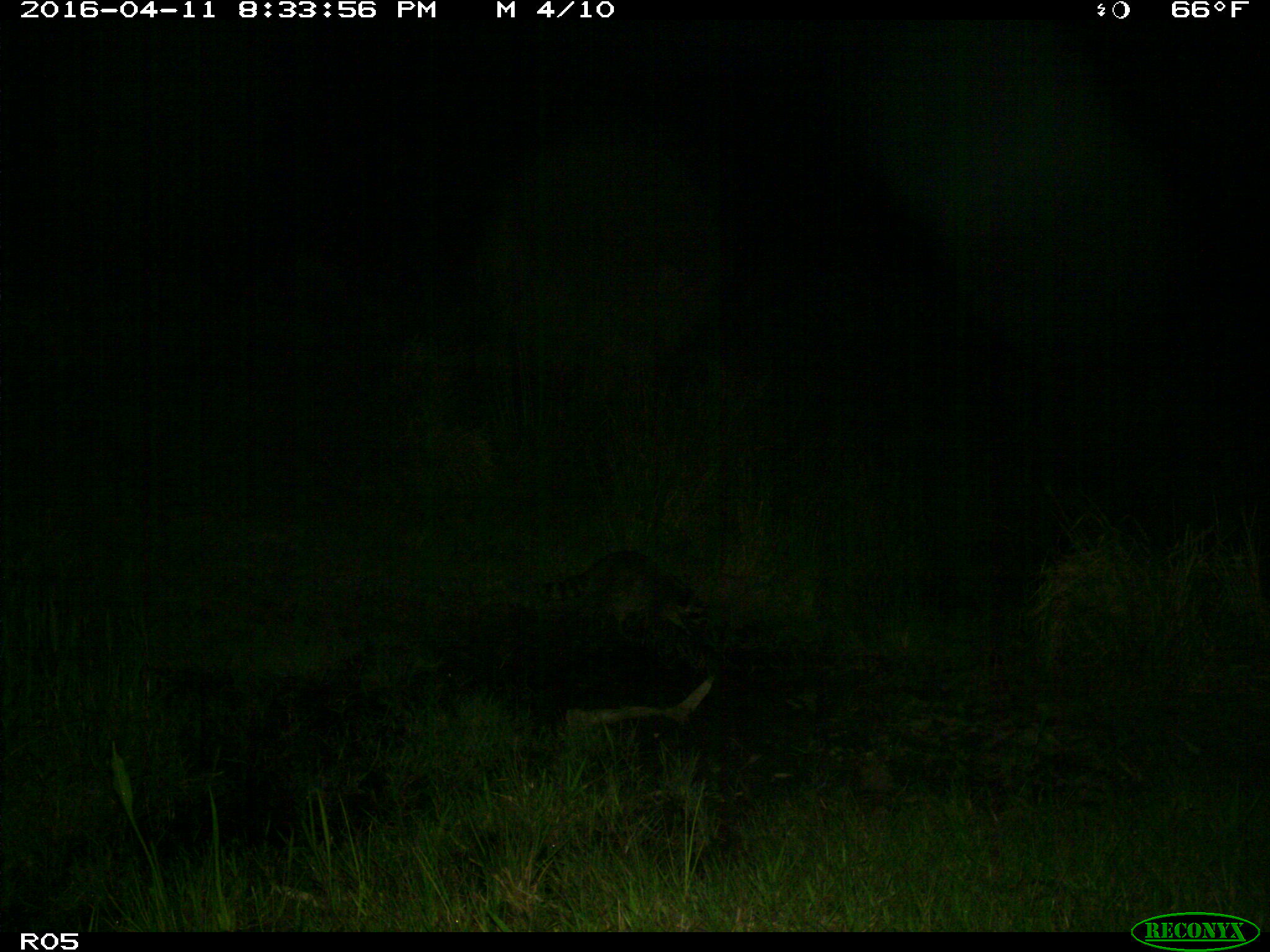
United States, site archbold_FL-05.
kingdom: Animalia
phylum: Chordata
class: Mammalia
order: Carnivora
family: Procyonidae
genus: Procyon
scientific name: Procyon lotor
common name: common raccoon